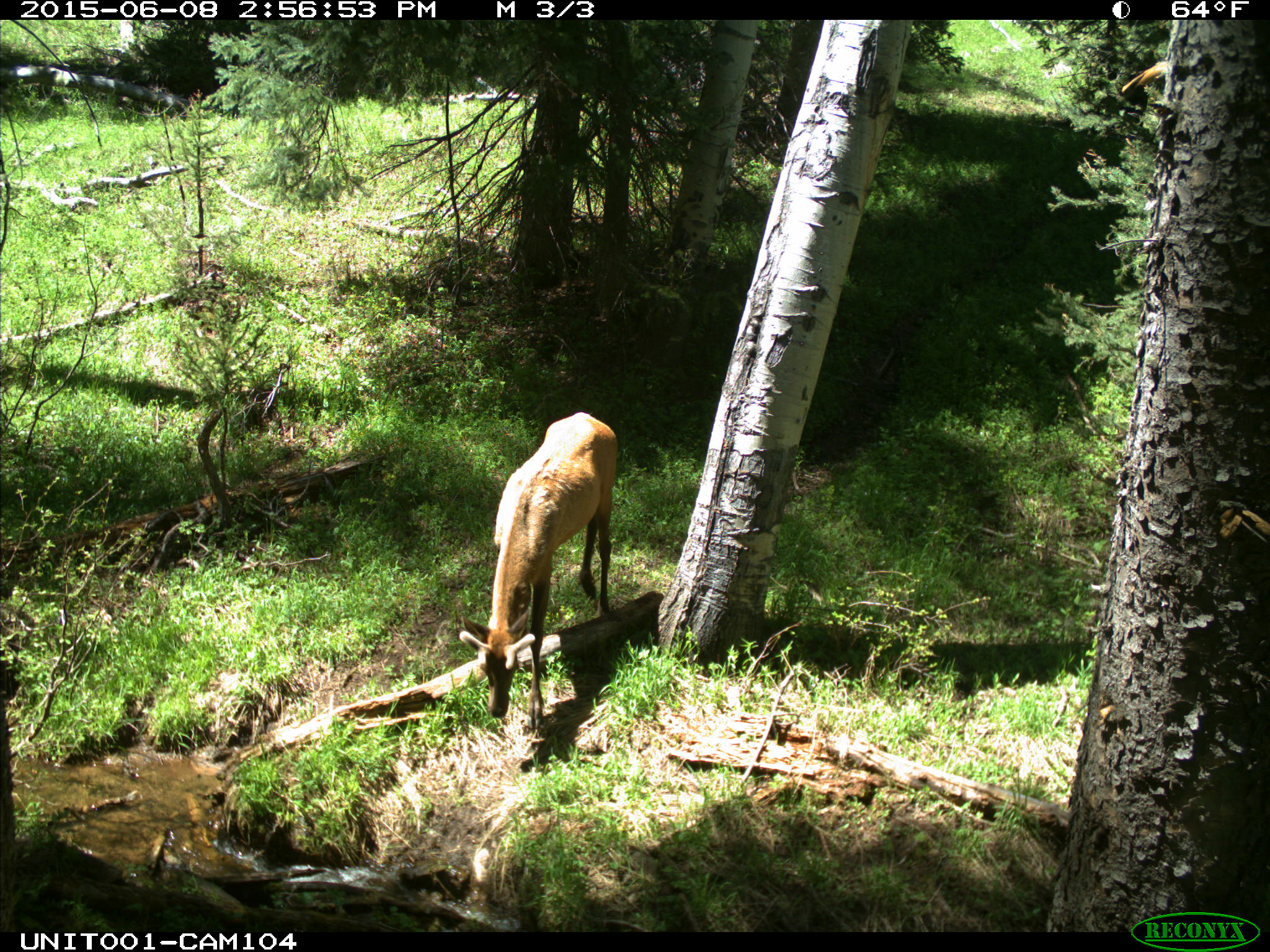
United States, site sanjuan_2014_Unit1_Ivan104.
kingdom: Animalia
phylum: Chordata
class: Mammalia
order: Artiodactyla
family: Cervidae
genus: Cervus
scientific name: Cervus elaphus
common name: red deer